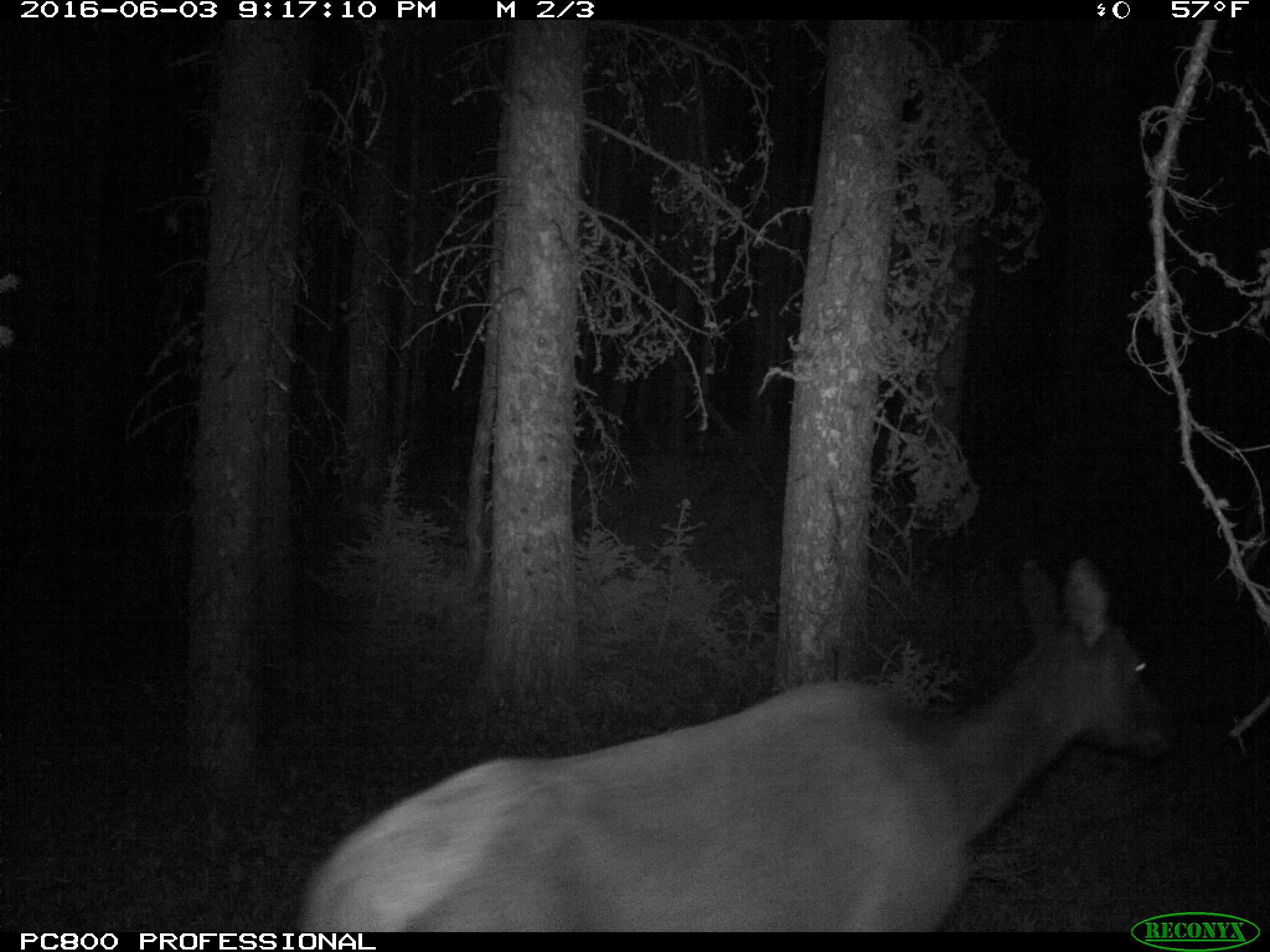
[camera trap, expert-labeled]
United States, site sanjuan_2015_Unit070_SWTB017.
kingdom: Animalia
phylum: Chordata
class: Mammalia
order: Artiodactyla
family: Cervidae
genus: Cervus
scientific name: Cervus elaphus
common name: red deer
Cervus elaphus (red deer).